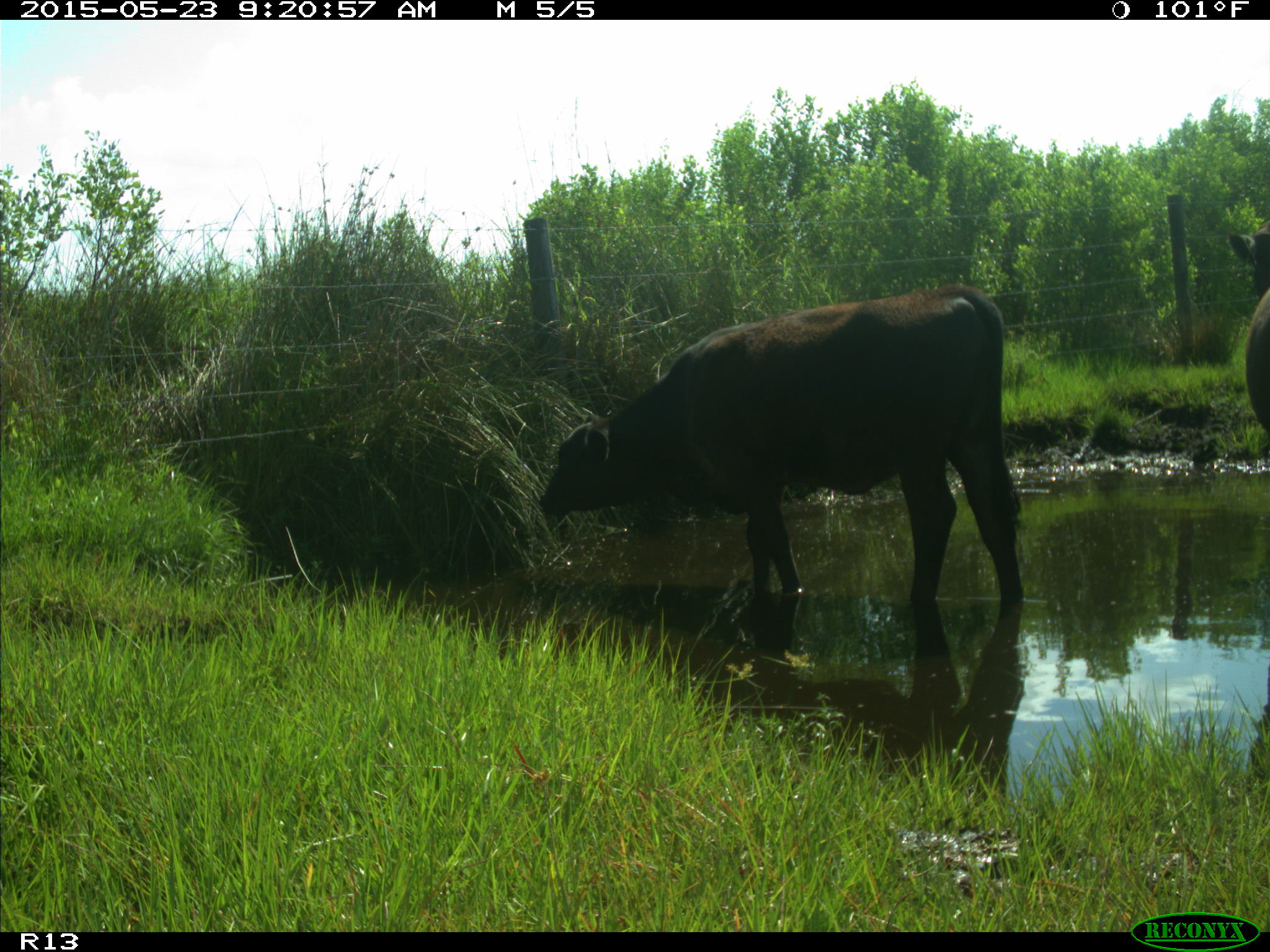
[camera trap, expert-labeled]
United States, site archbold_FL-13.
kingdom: Animalia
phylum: Chordata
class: Mammalia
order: Artiodactyla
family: Bovidae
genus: Bos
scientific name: Bos taurus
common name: domestic cow